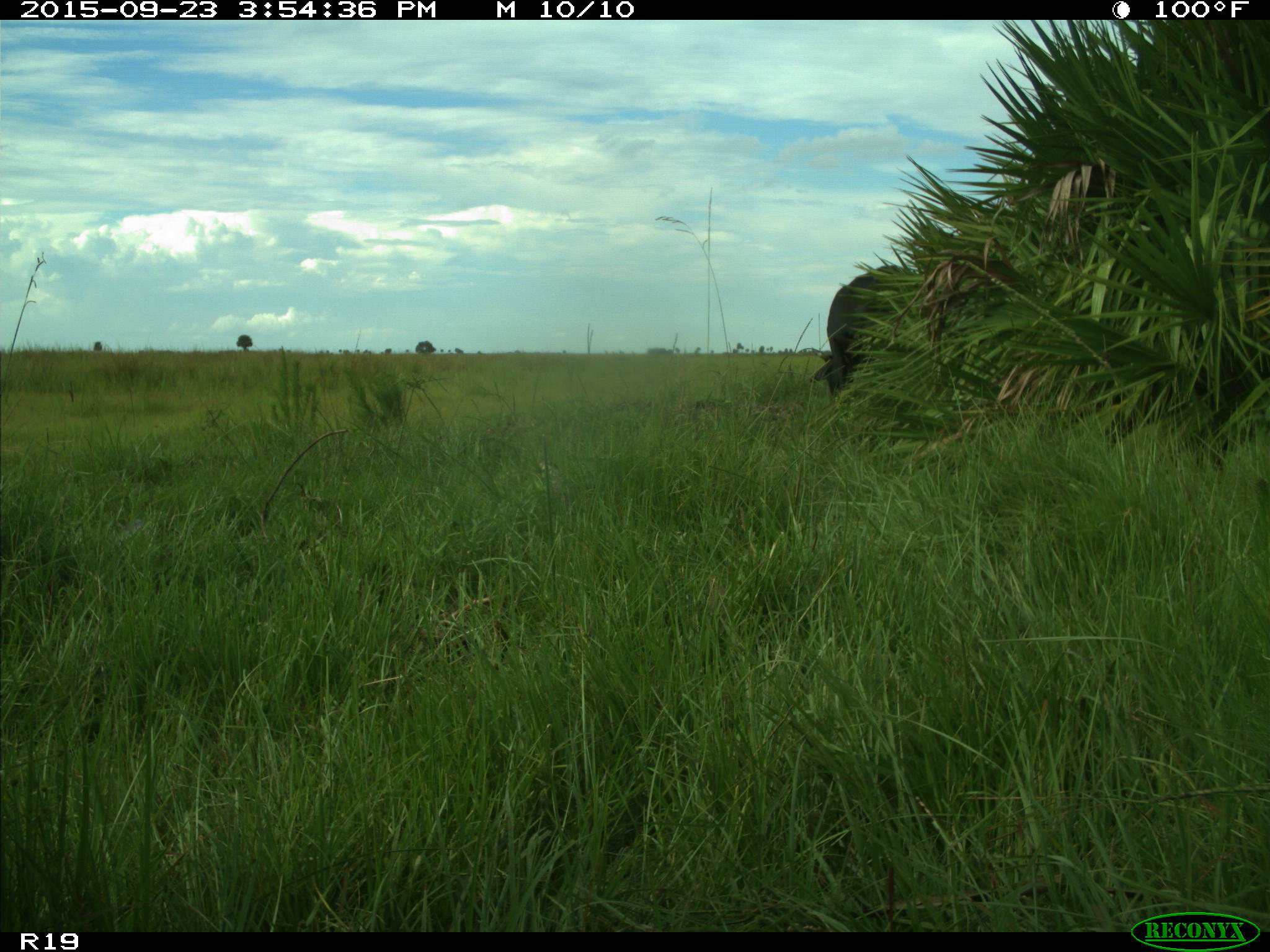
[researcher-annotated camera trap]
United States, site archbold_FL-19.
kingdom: Animalia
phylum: Chordata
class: Mammalia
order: Artiodactyla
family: Bovidae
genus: Bos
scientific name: Bos taurus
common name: domestic cow